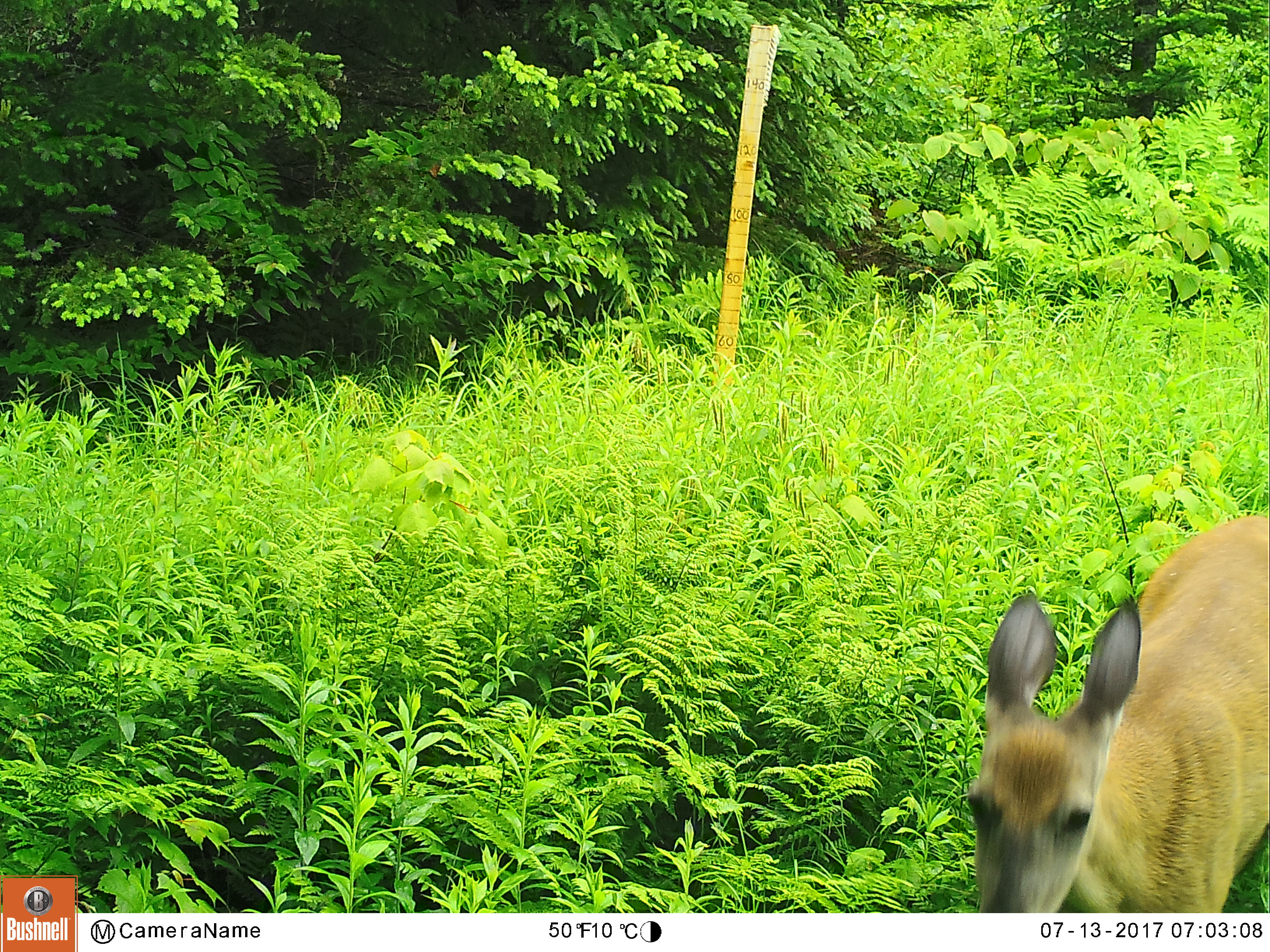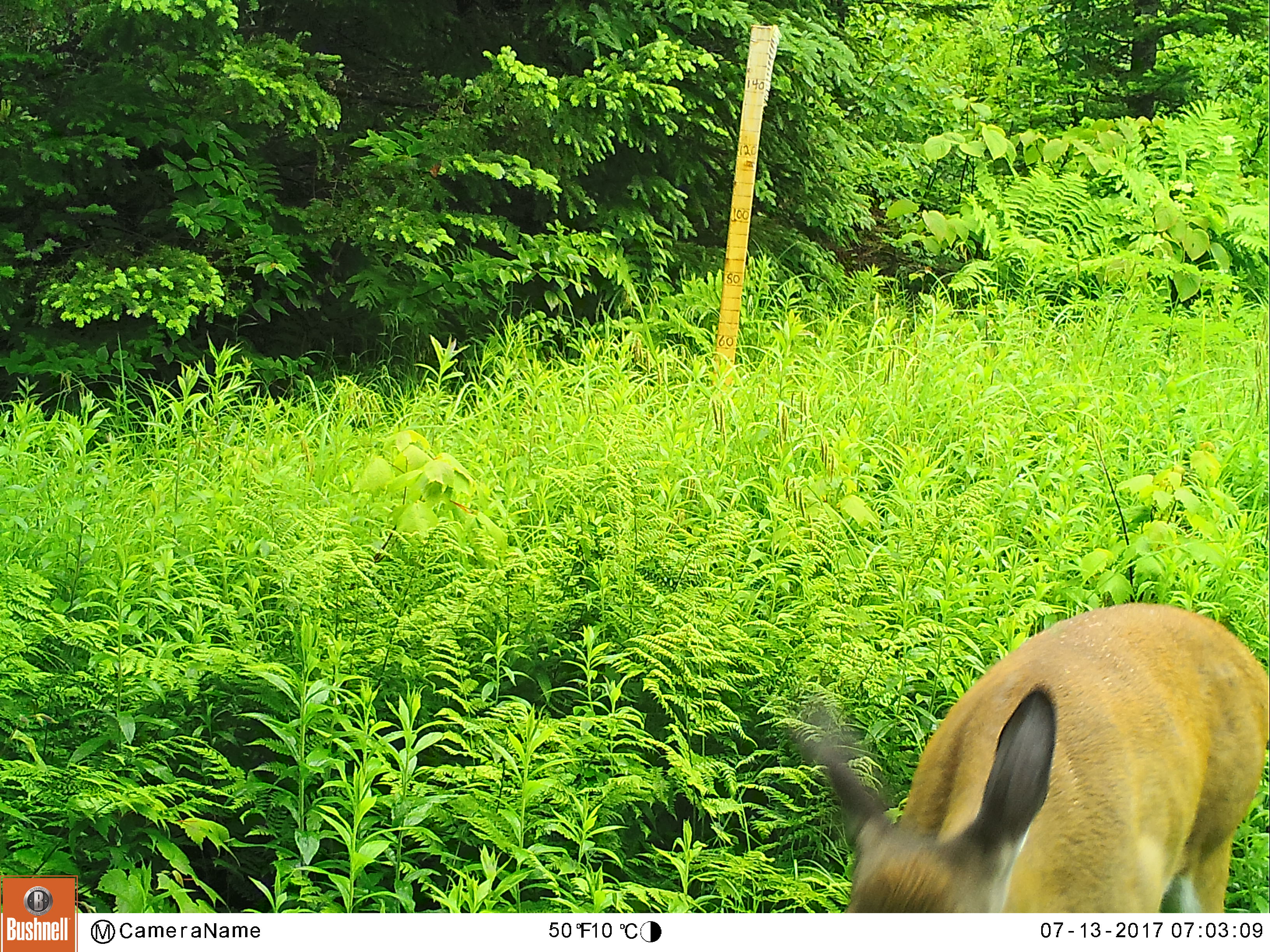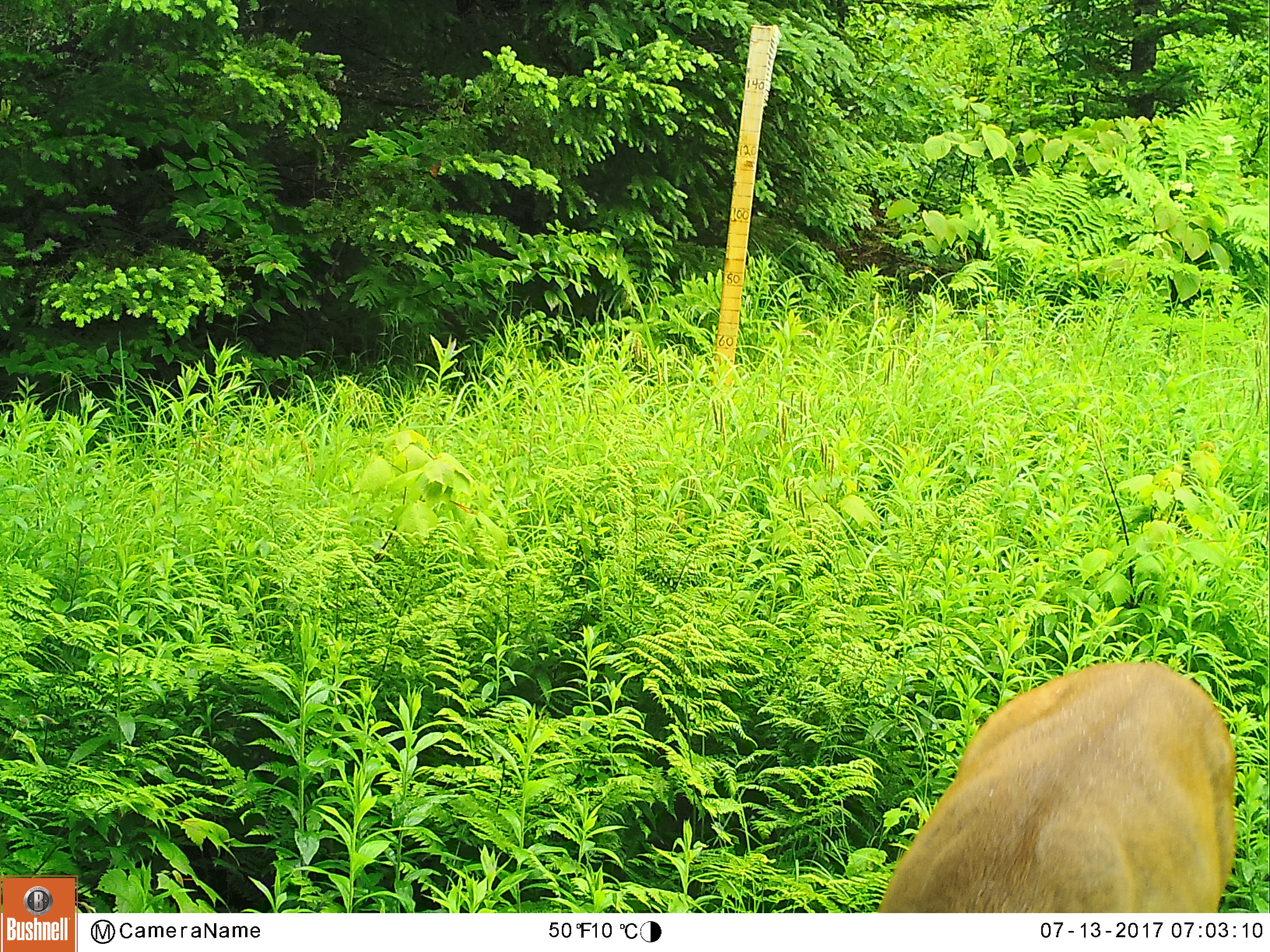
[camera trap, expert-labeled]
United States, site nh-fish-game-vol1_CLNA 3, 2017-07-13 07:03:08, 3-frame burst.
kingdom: Animalia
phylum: Chordata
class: Mammalia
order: Artiodactyla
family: Cervidae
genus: Odocoileus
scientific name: Odocoileus virginianus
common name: white-tailed deer